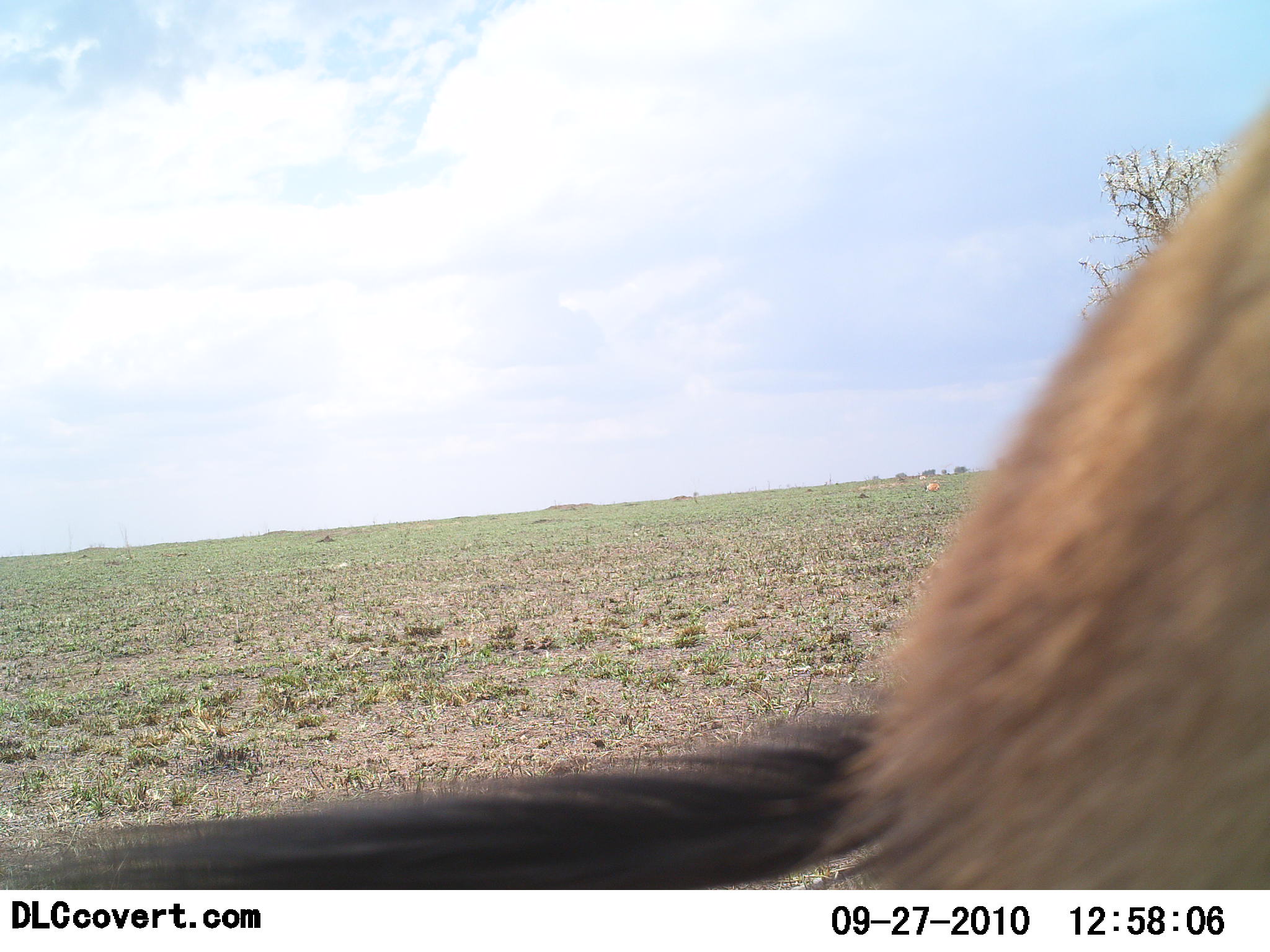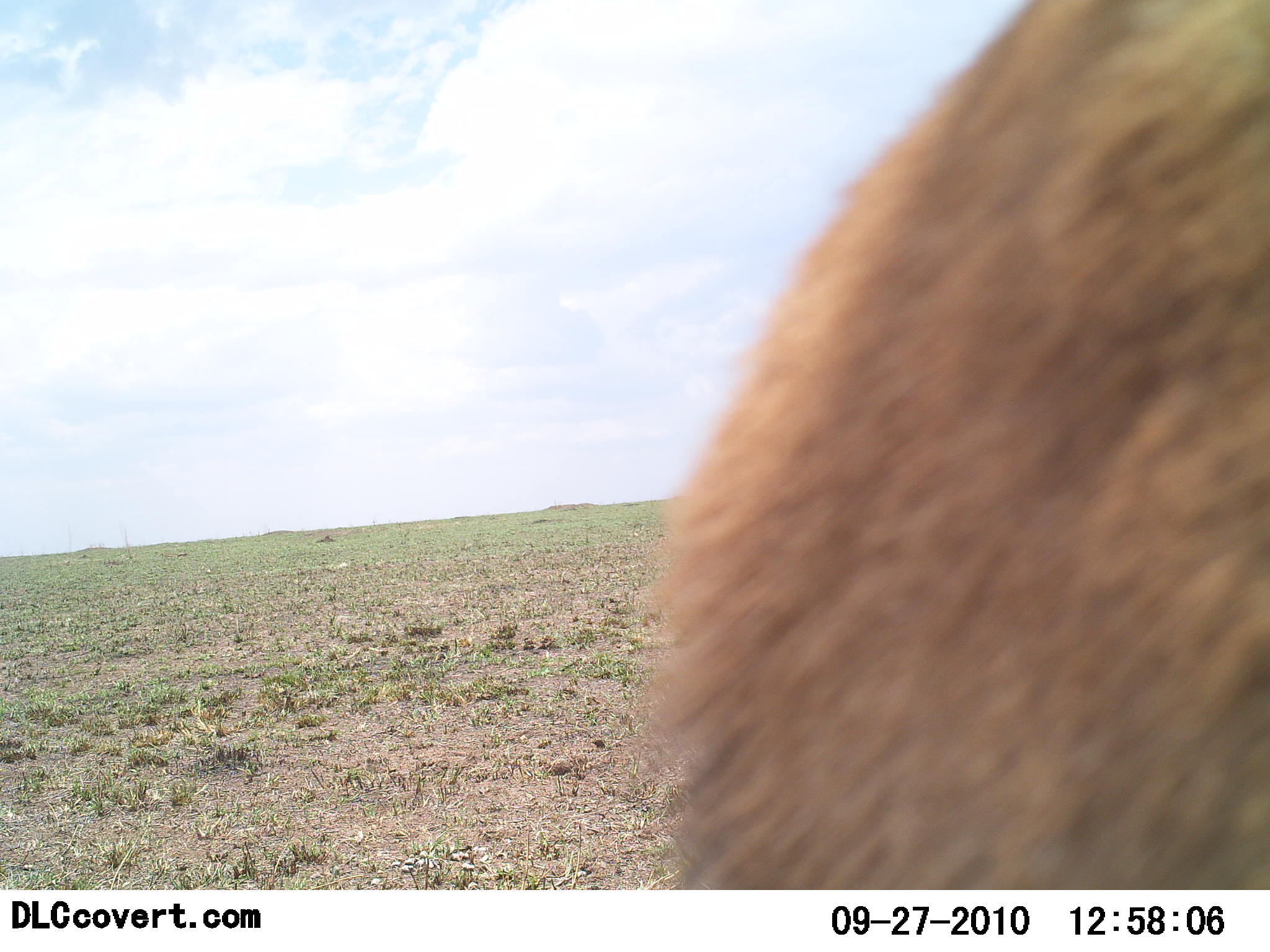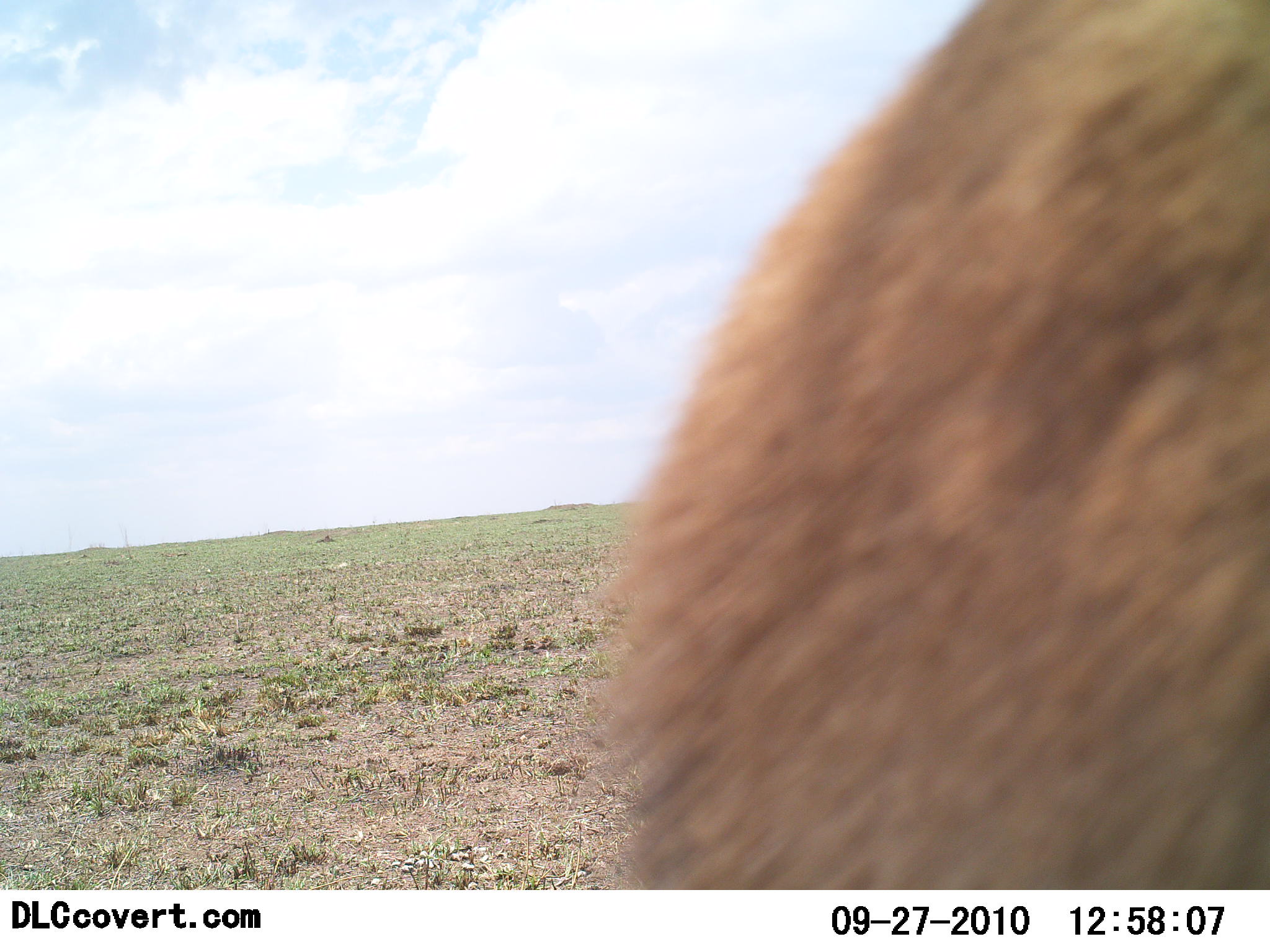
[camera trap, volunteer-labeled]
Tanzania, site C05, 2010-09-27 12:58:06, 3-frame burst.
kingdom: Animalia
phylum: Chordata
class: Mammalia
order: Artiodactyla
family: Bovidae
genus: Eudorcas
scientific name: Eudorcas thomsonii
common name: thomson's gazelle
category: gazellethomsons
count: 1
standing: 80%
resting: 0%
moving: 20%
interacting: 0%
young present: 0%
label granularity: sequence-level